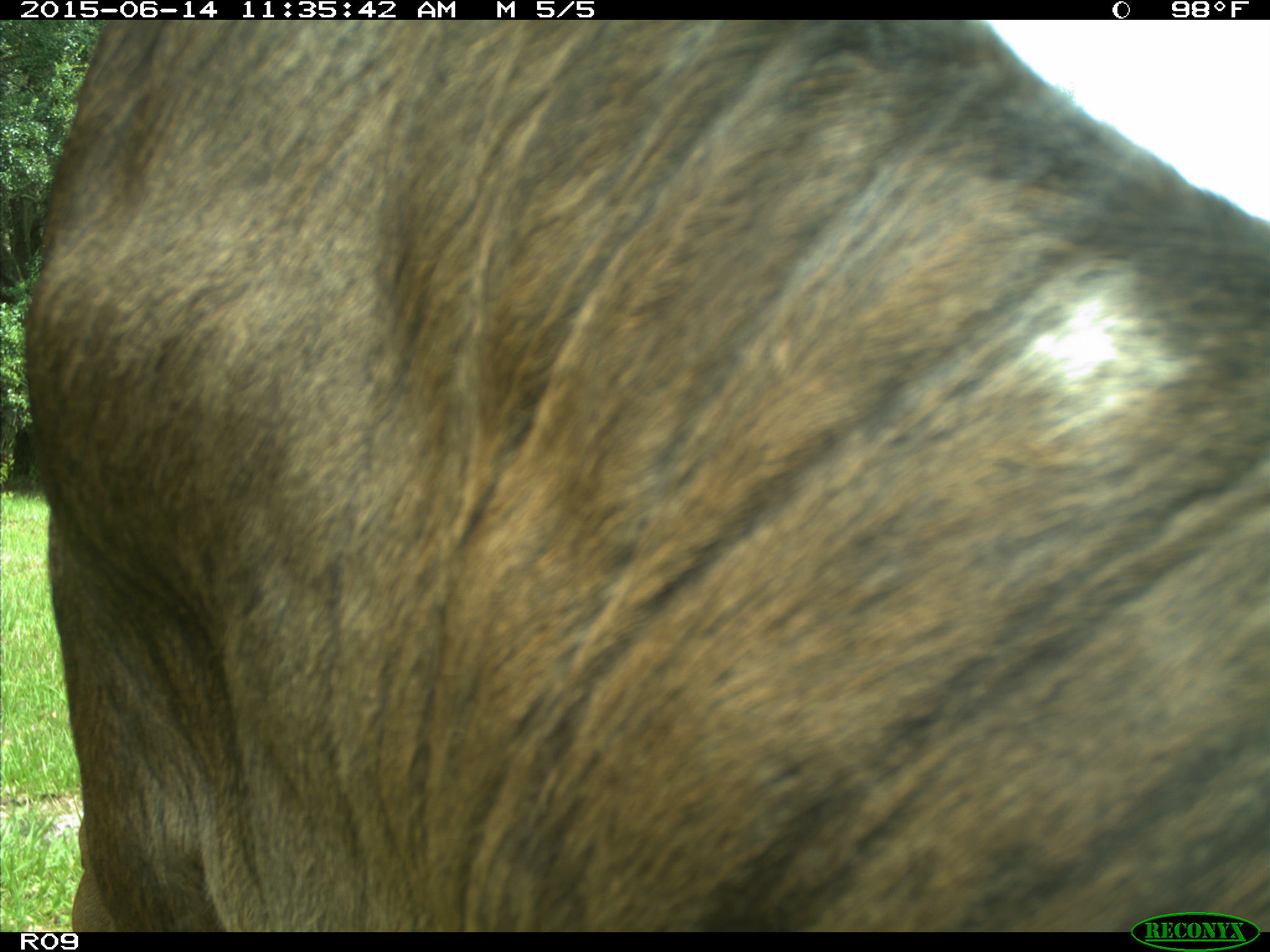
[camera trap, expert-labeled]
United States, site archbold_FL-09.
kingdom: Animalia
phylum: Chordata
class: Mammalia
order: Artiodactyla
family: Bovidae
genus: Bos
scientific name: Bos taurus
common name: domestic cow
Bos taurus (domestic cow).